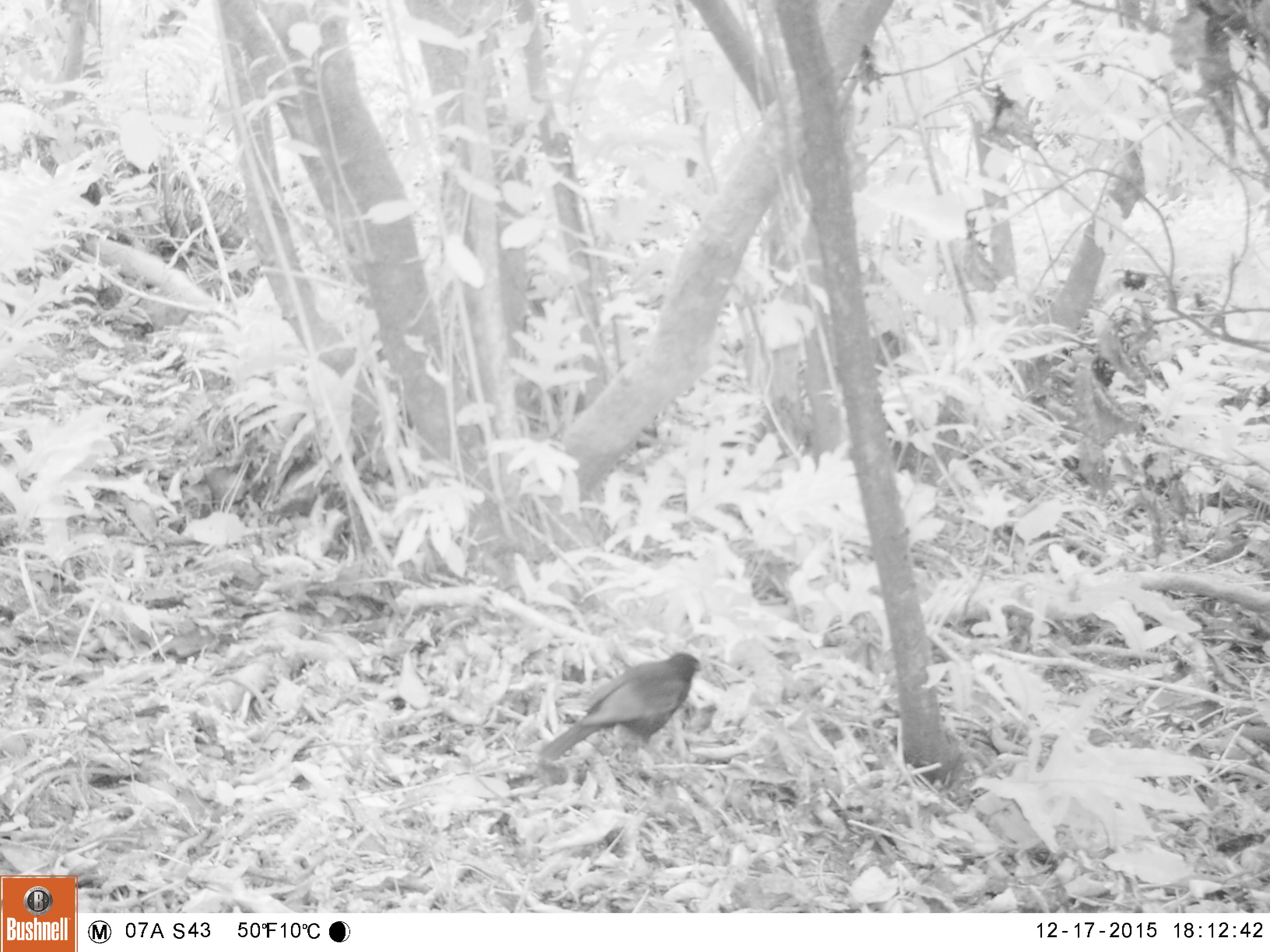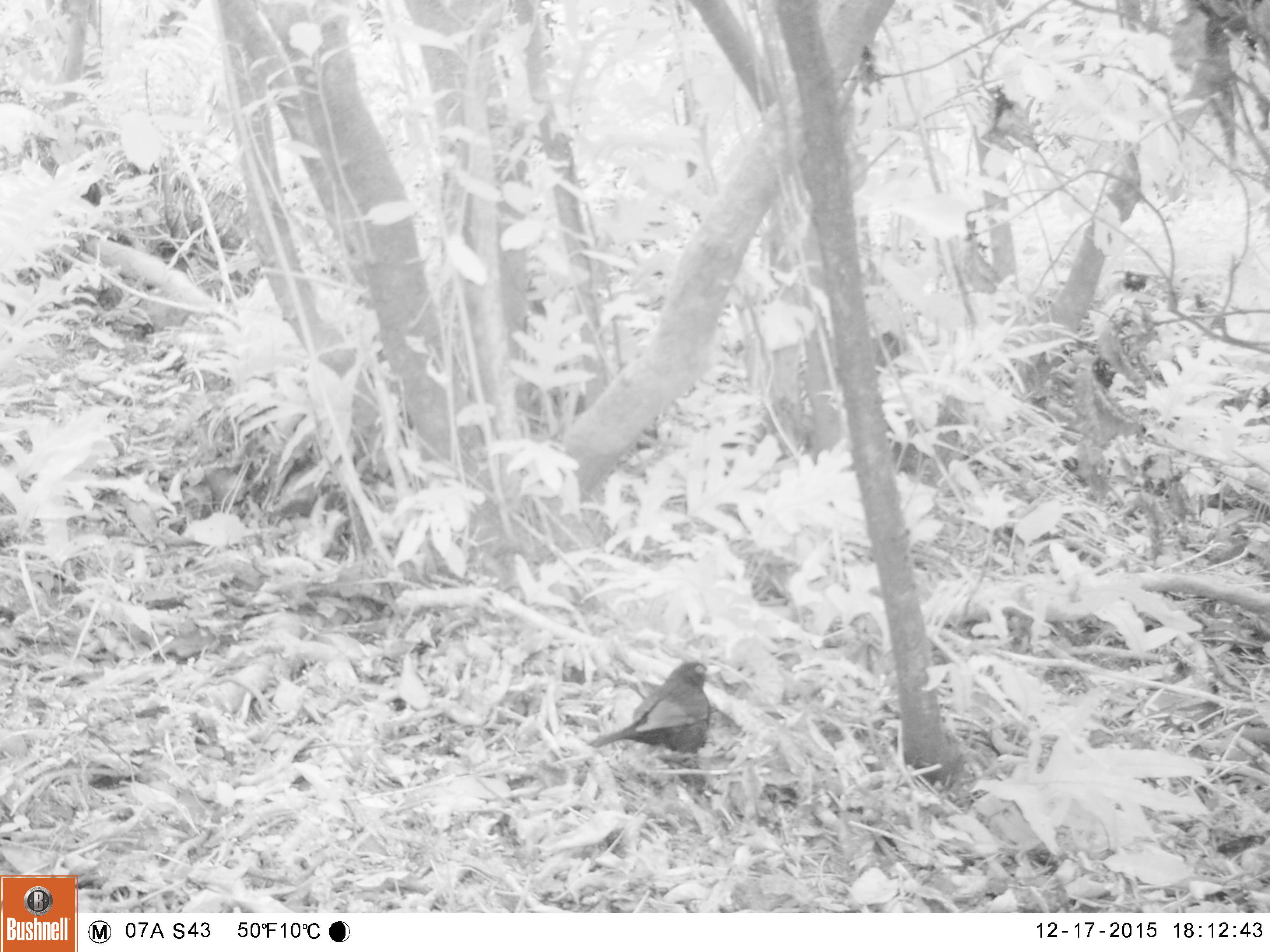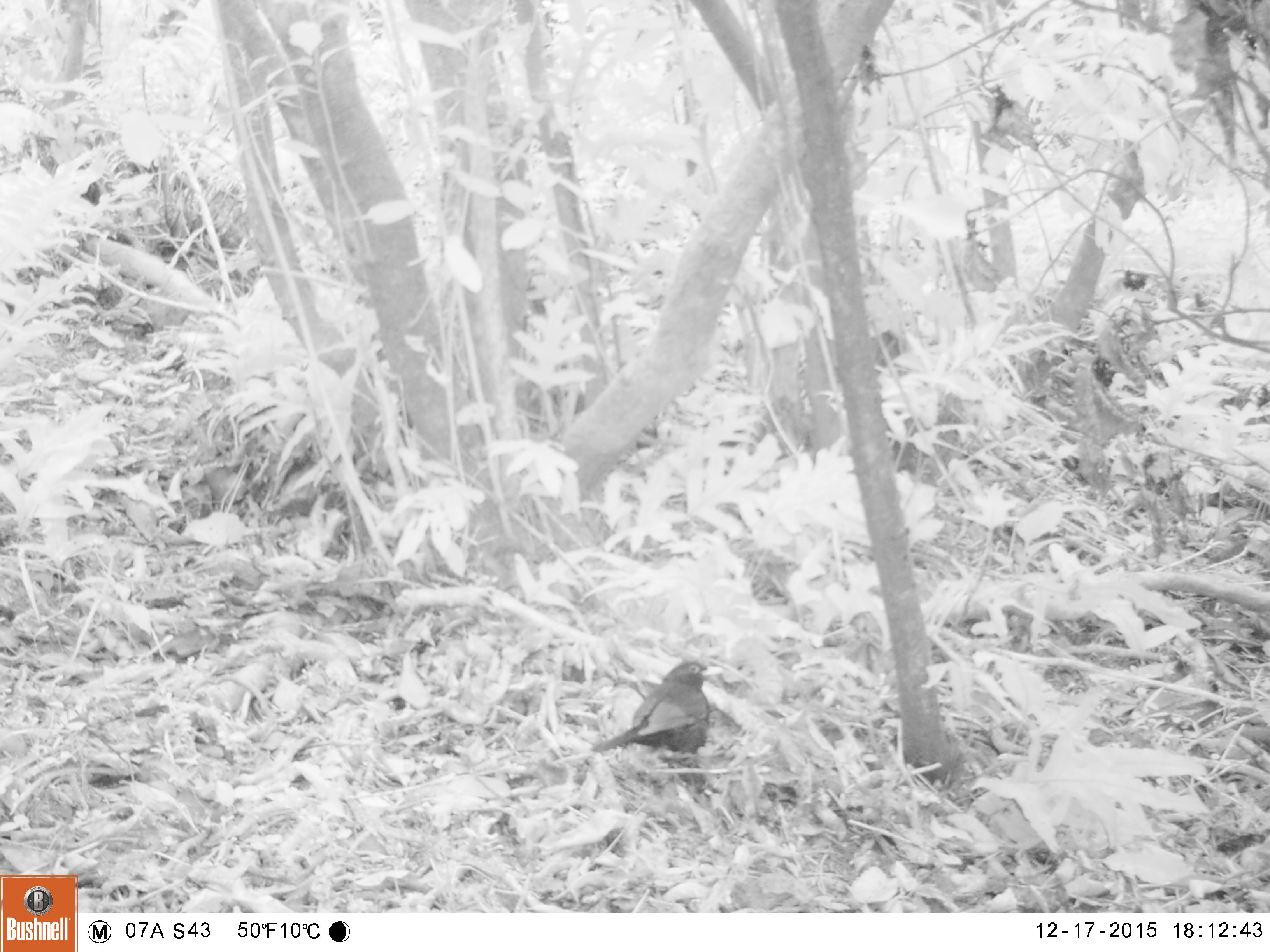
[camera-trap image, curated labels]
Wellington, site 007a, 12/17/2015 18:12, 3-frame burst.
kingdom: Animalia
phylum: Chordata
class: Aves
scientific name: Aves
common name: bird